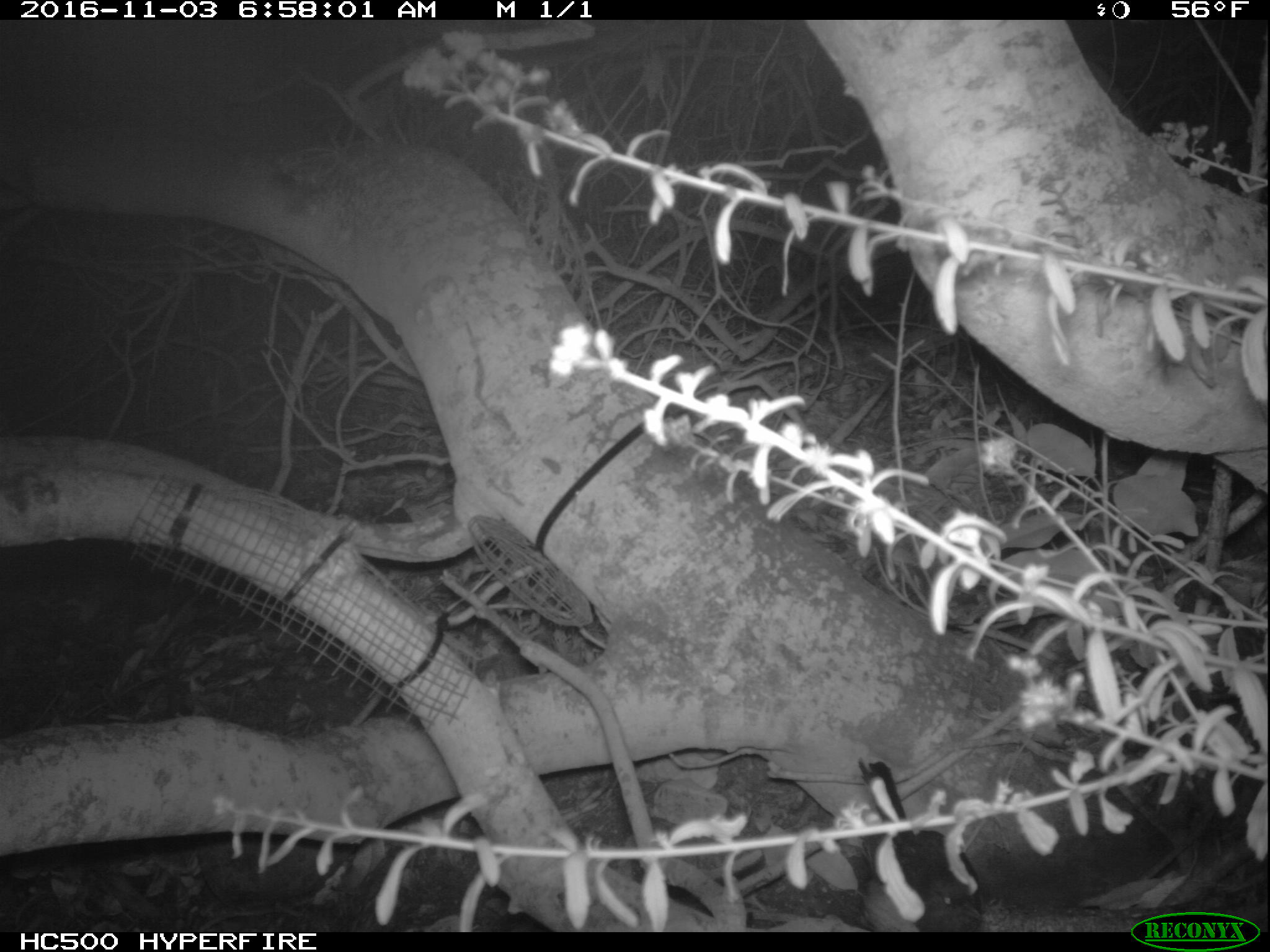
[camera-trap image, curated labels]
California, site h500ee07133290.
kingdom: Animalia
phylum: Chordata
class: Aves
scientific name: Aves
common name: bird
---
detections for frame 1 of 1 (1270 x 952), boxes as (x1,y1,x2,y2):
bird: (857,756,982,930)